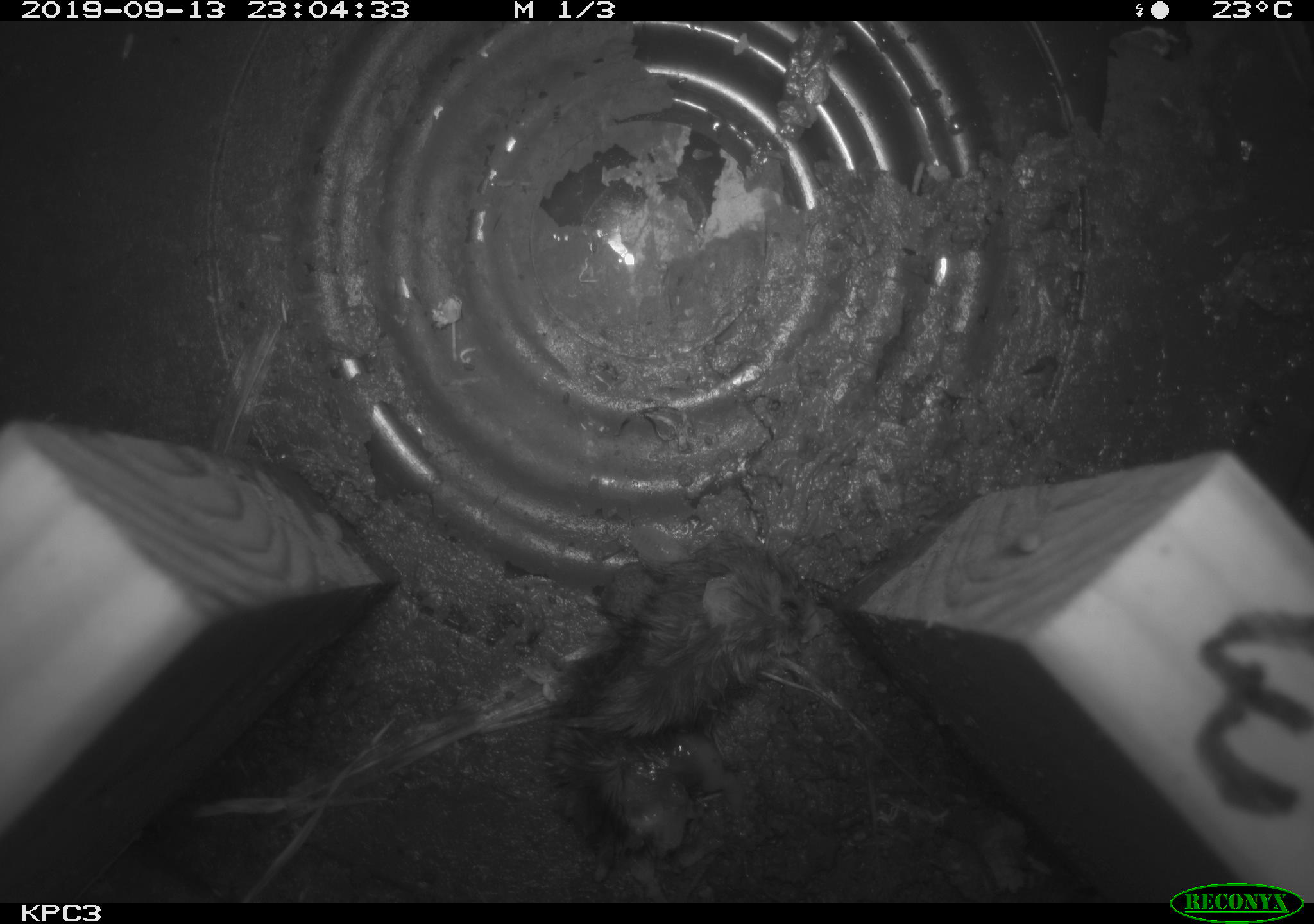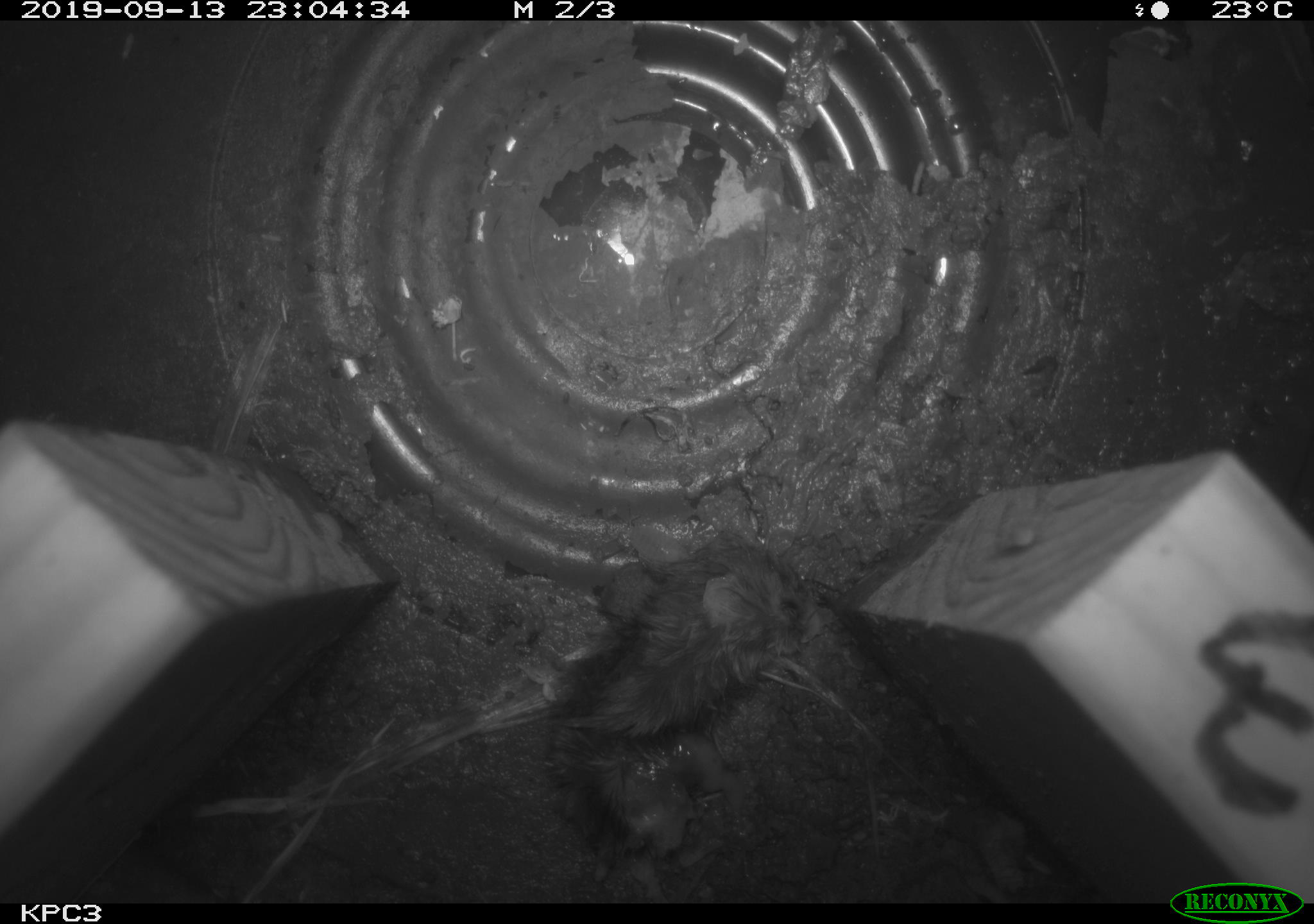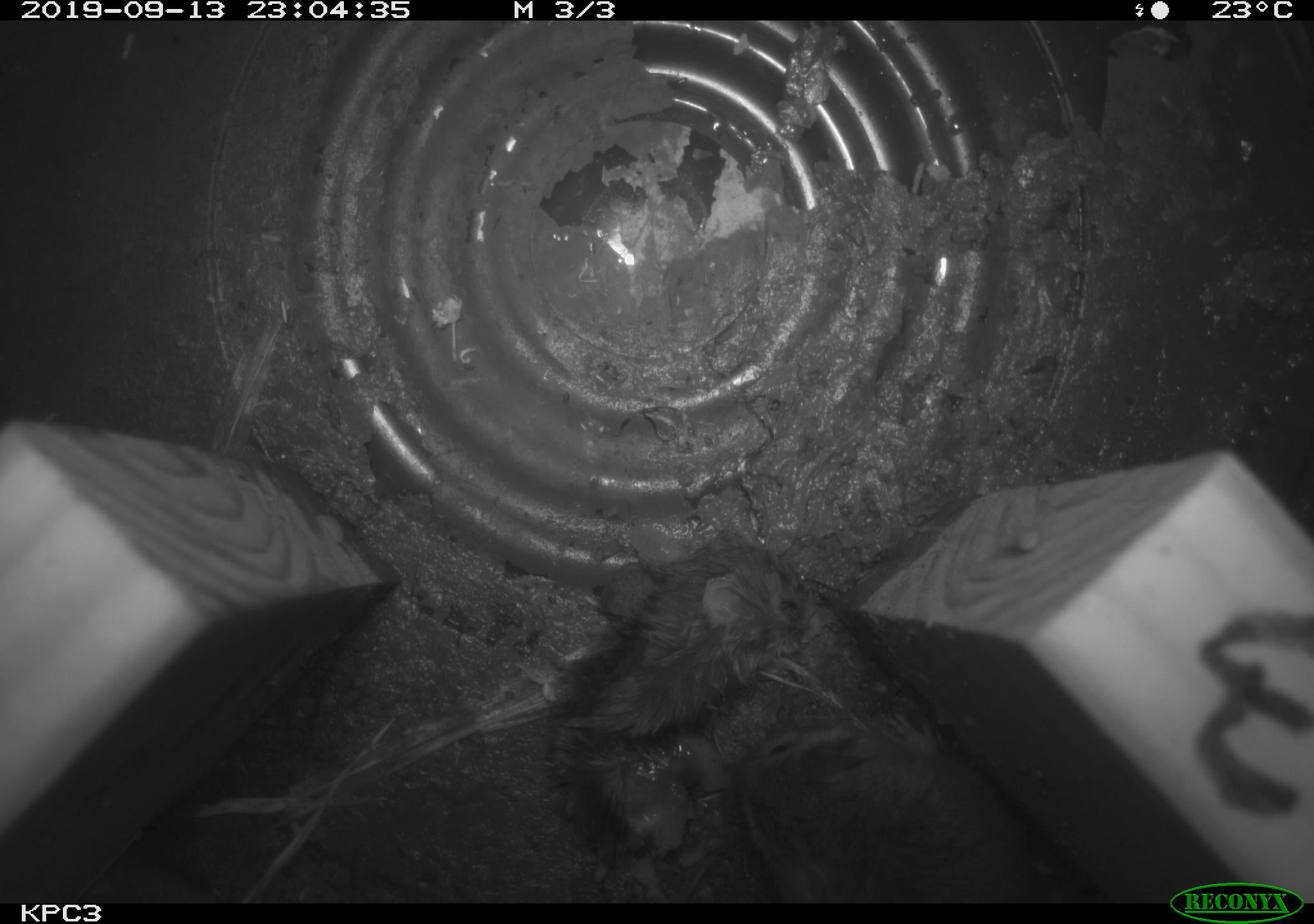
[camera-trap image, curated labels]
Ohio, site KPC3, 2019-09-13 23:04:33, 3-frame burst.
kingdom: Animalia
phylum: Chordata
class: Mammalia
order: Rodentia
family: Cricetidae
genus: Peromyscus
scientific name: Peromyscus leucopus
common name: white-footed mouse